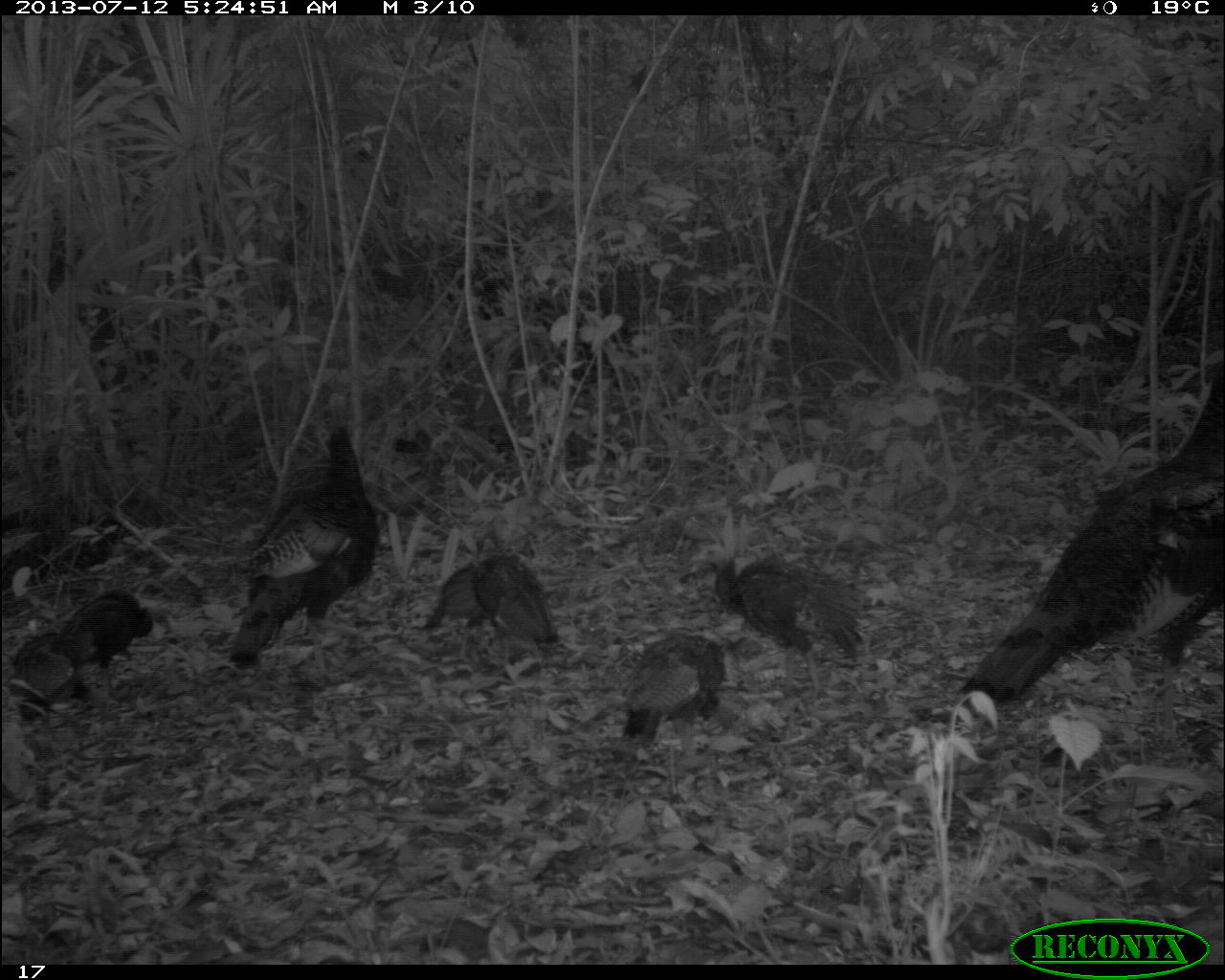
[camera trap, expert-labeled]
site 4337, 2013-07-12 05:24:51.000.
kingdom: Animalia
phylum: Chordata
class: Aves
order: Galliformes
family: Phasianidae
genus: Meleagris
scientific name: Meleagris ocellata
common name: ocellated turkey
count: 7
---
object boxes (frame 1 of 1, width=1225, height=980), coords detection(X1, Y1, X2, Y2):
meleagris ocellata: detection(957, 356, 1225, 714); detection(227, 424, 379, 684); detection(675, 542, 868, 698); detection(466, 529, 563, 682); detection(618, 626, 727, 762); detection(9, 626, 99, 735); detection(66, 585, 155, 668); detection(420, 560, 487, 662)